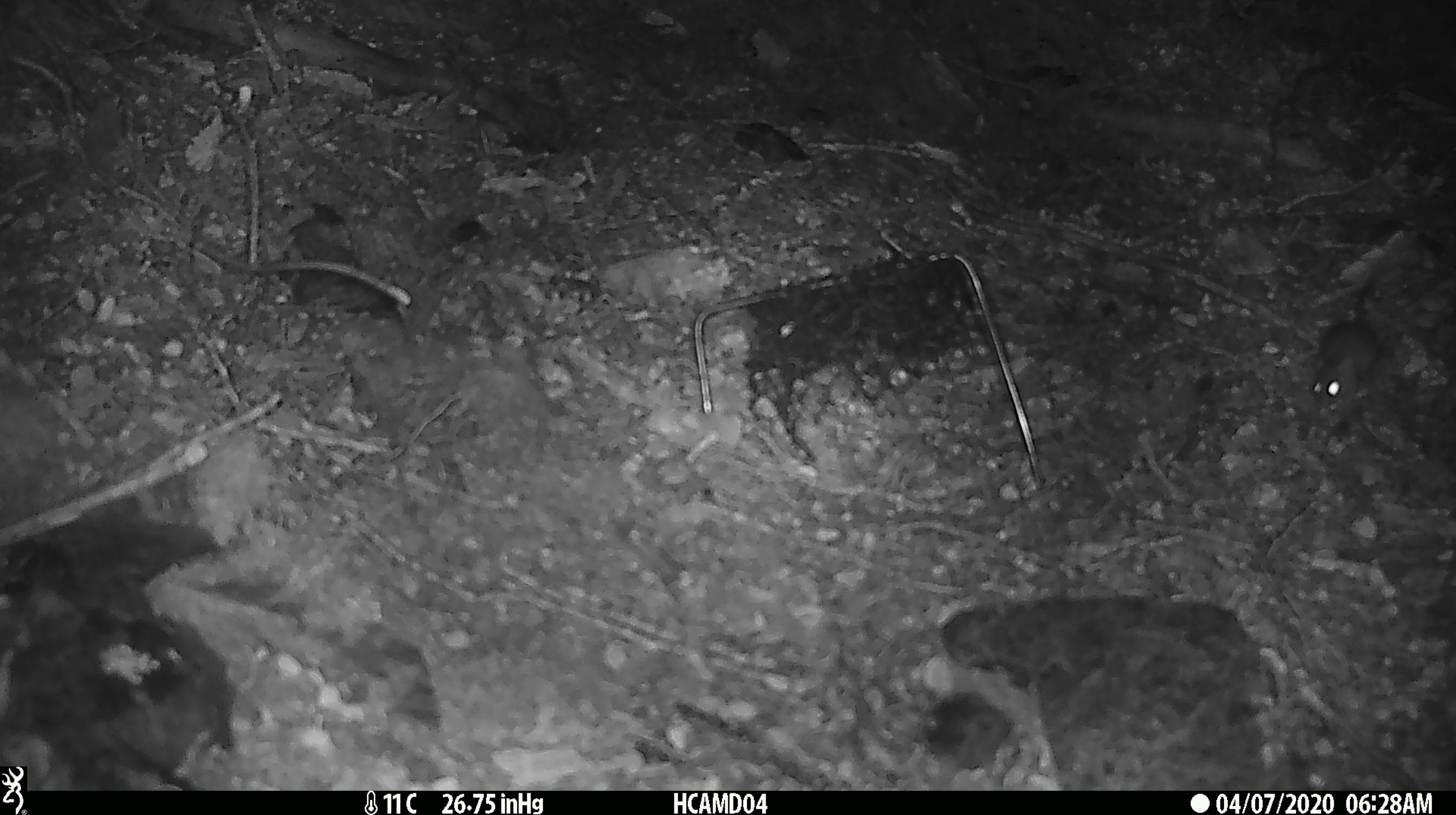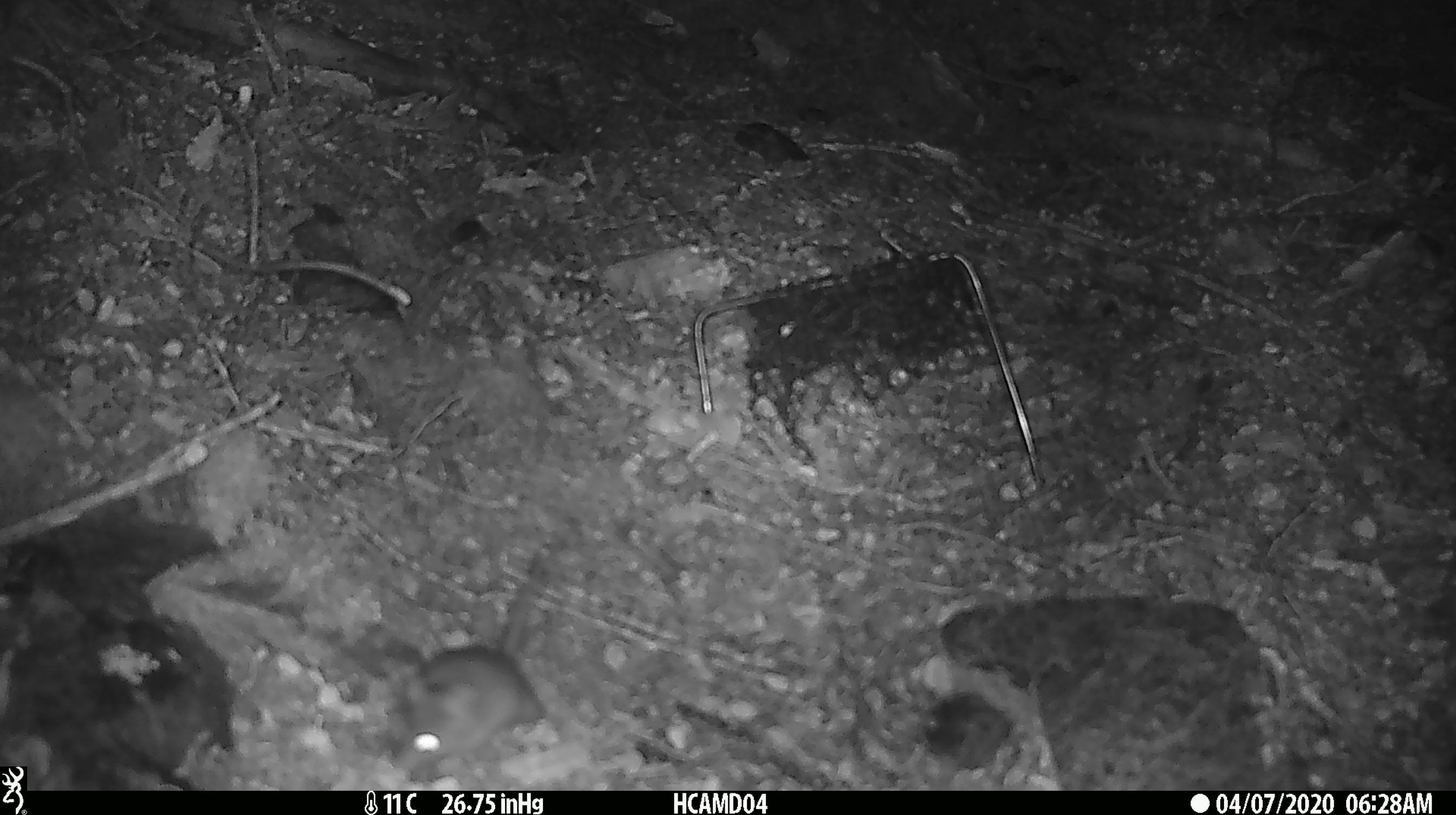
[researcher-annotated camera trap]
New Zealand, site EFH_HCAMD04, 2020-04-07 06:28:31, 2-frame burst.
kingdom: Animalia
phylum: Chordata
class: Mammalia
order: Rodentia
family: Muridae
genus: Mus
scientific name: Mus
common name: mouse